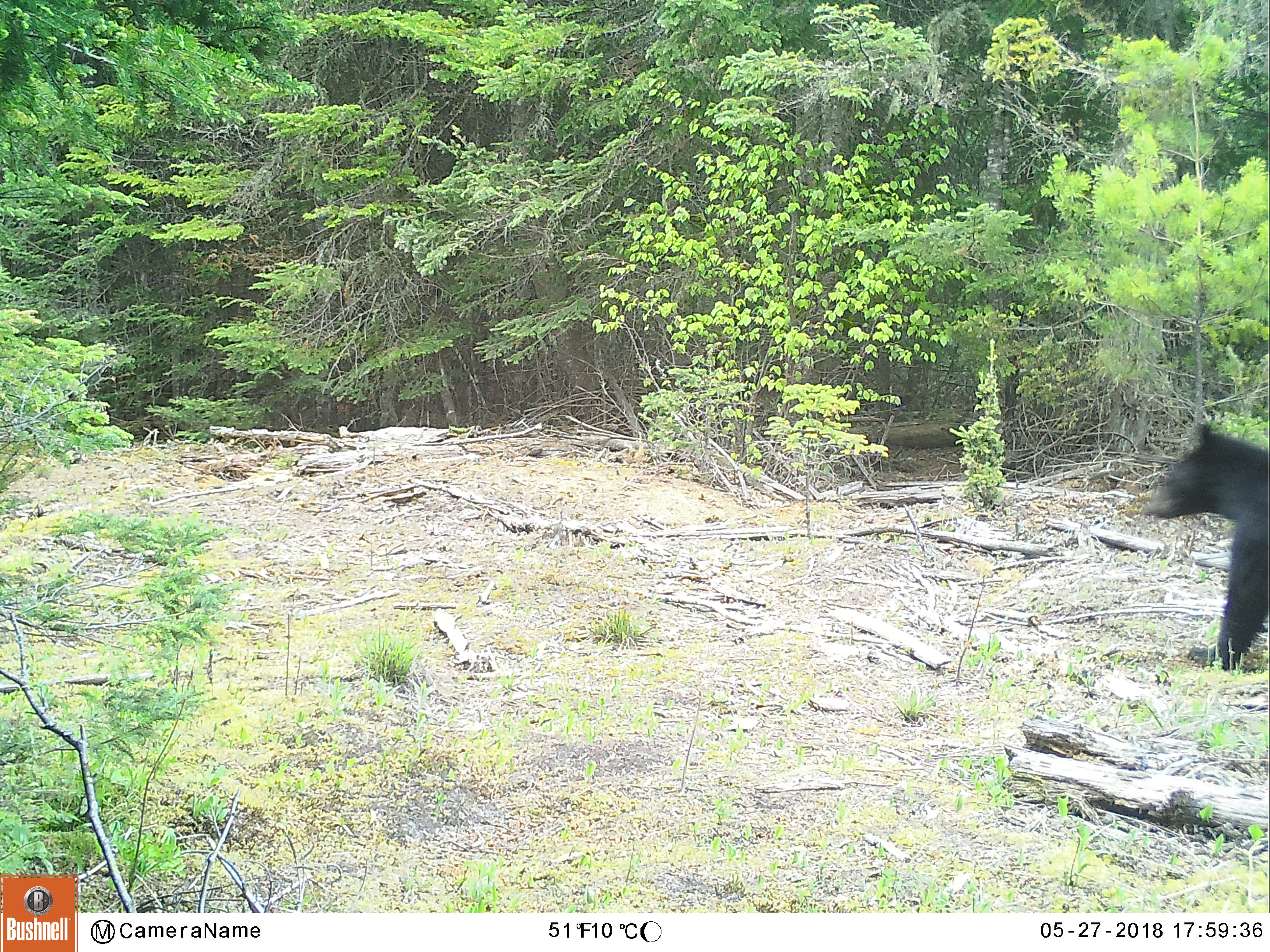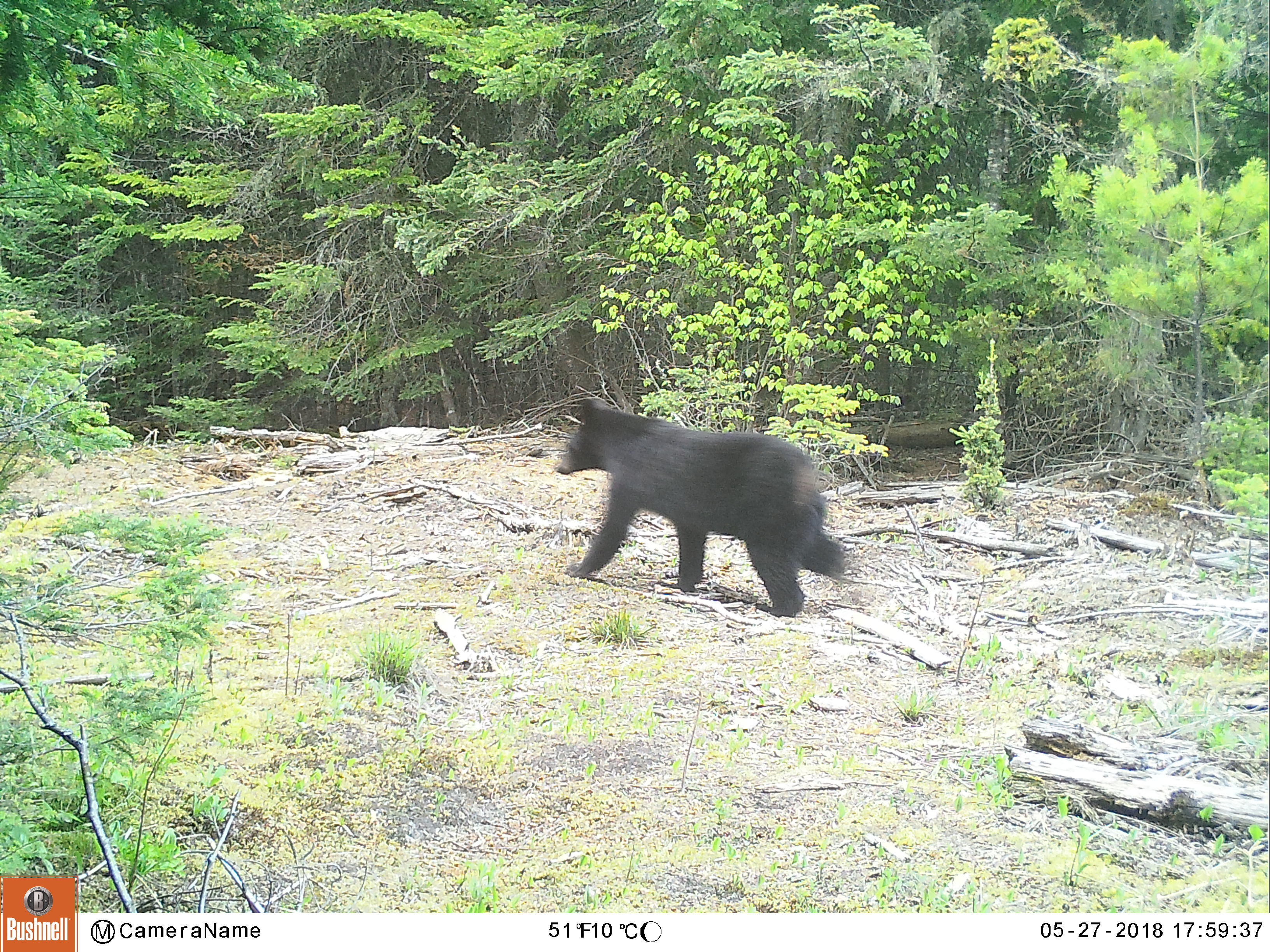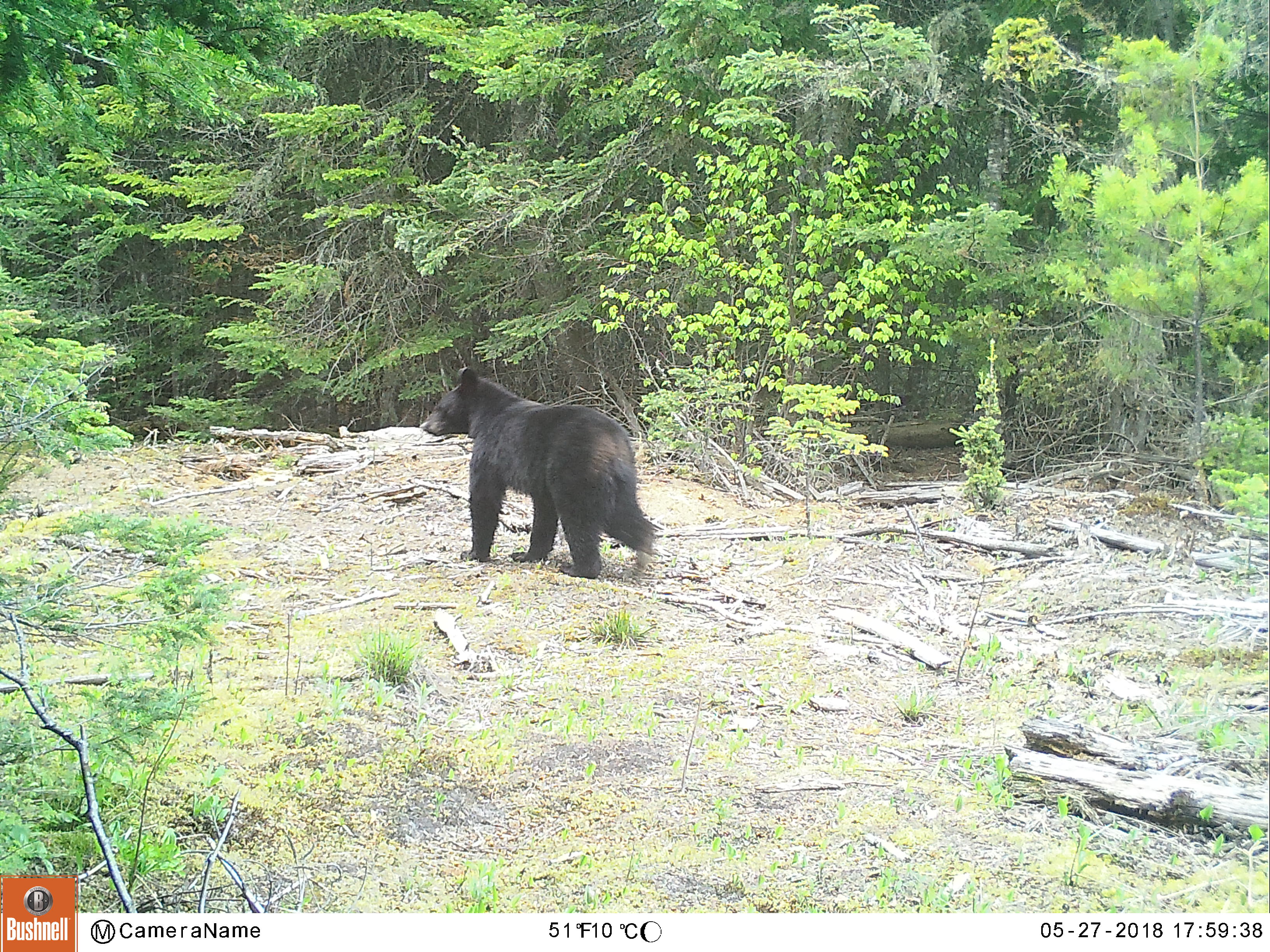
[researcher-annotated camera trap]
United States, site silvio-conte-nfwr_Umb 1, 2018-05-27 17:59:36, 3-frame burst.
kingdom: Animalia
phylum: Chordata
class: Mammalia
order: Carnivora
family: Ursidae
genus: Ursus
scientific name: Ursus americanus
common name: black bear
Black bear (Ursus americanus).